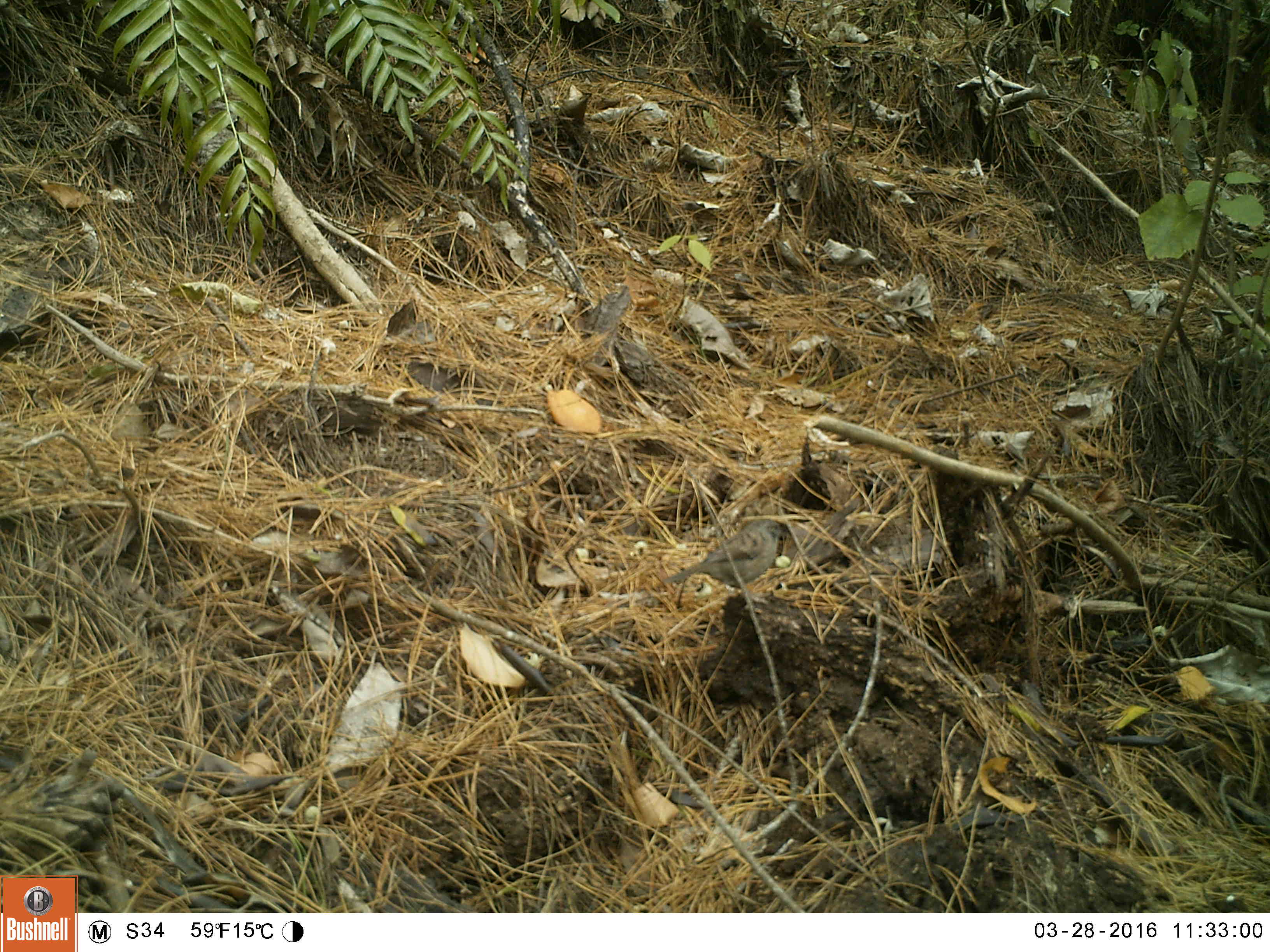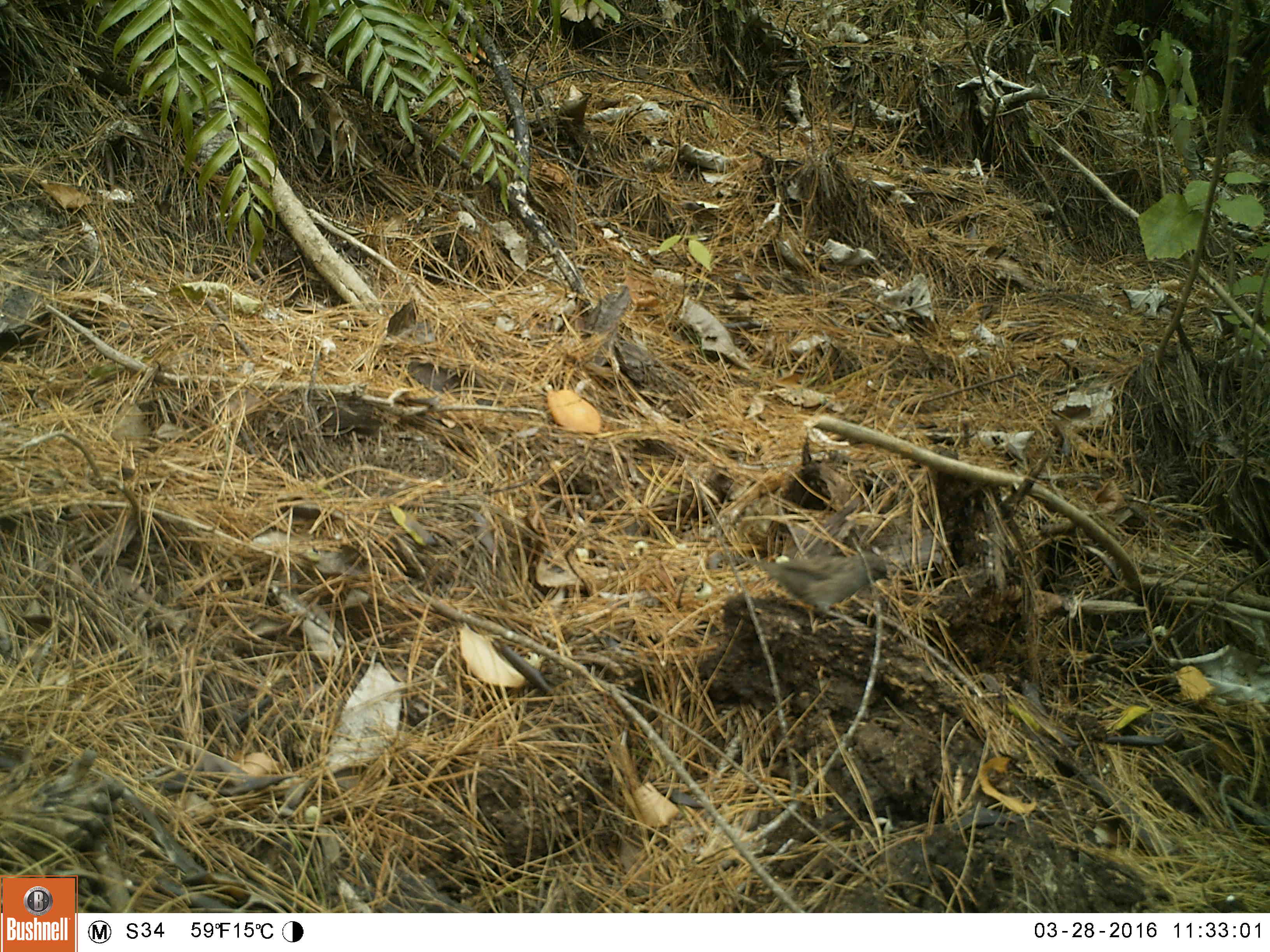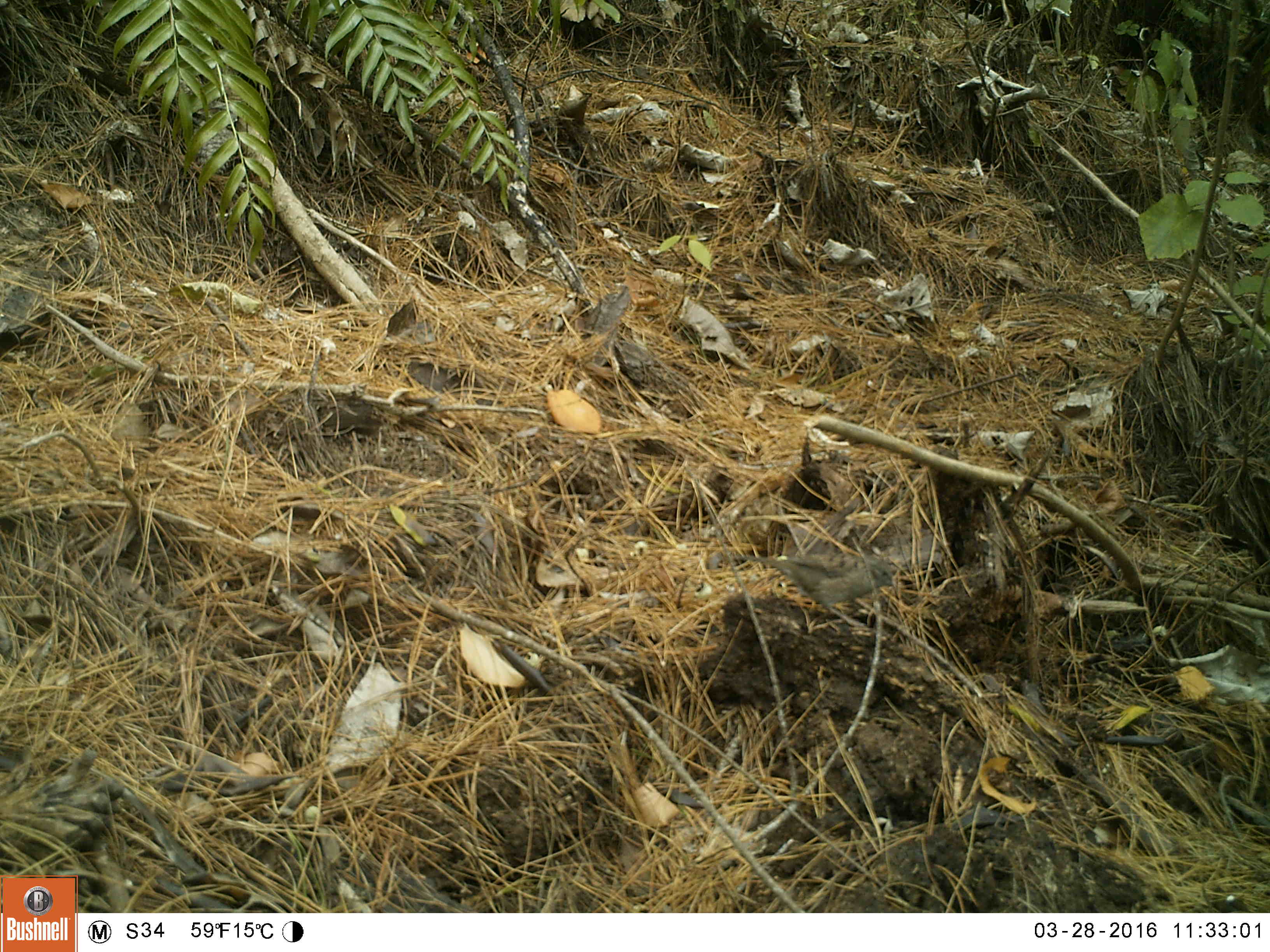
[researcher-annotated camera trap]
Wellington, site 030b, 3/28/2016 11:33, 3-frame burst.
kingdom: Animalia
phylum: Chordata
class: Aves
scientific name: Aves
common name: bird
Bird (Aves).